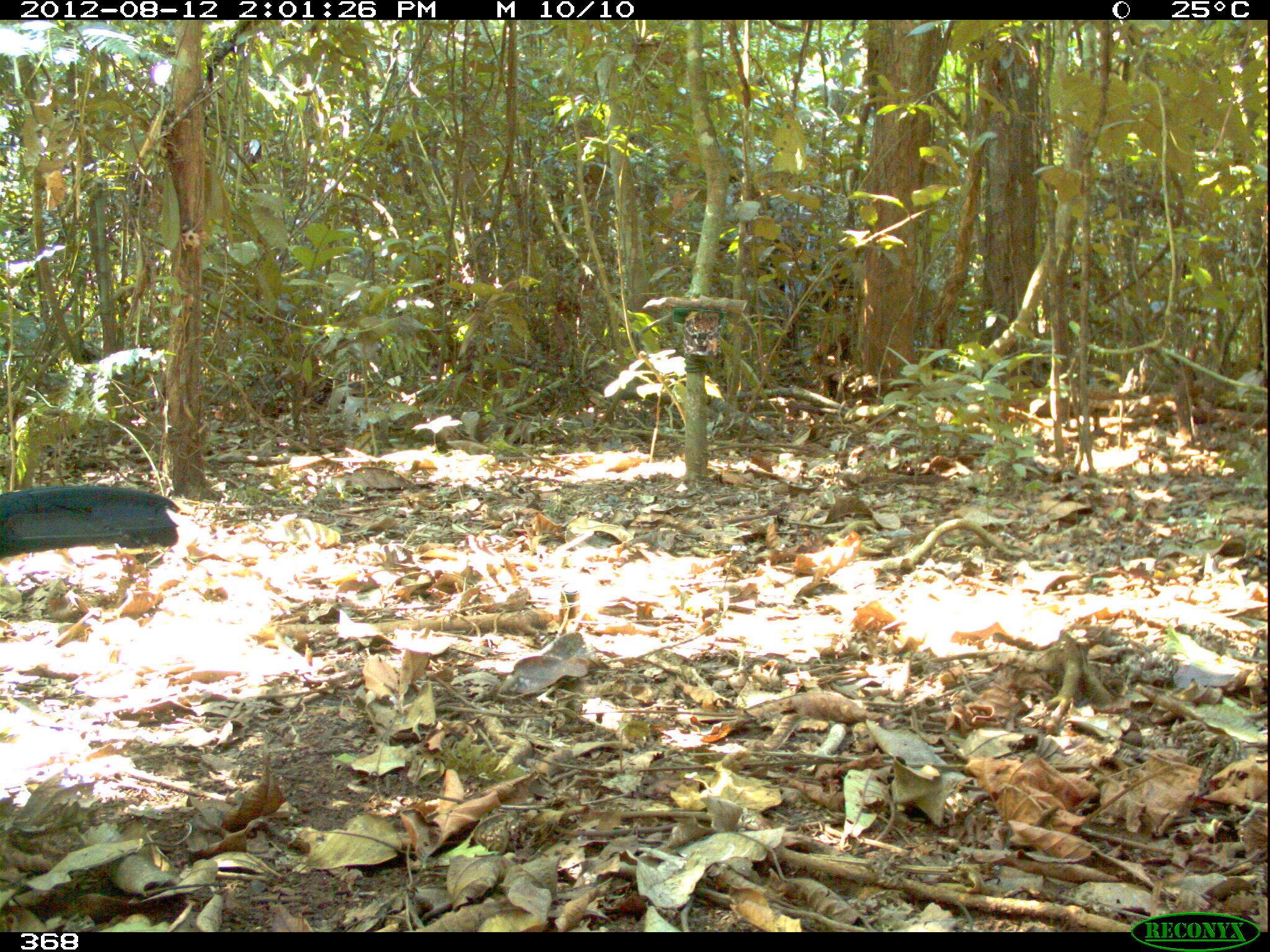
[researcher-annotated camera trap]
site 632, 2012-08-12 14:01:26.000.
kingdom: Animalia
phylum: Chordata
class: Aves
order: Galliformes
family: Cracidae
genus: Mitu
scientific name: Mitu tuberosum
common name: razor-billed curassow